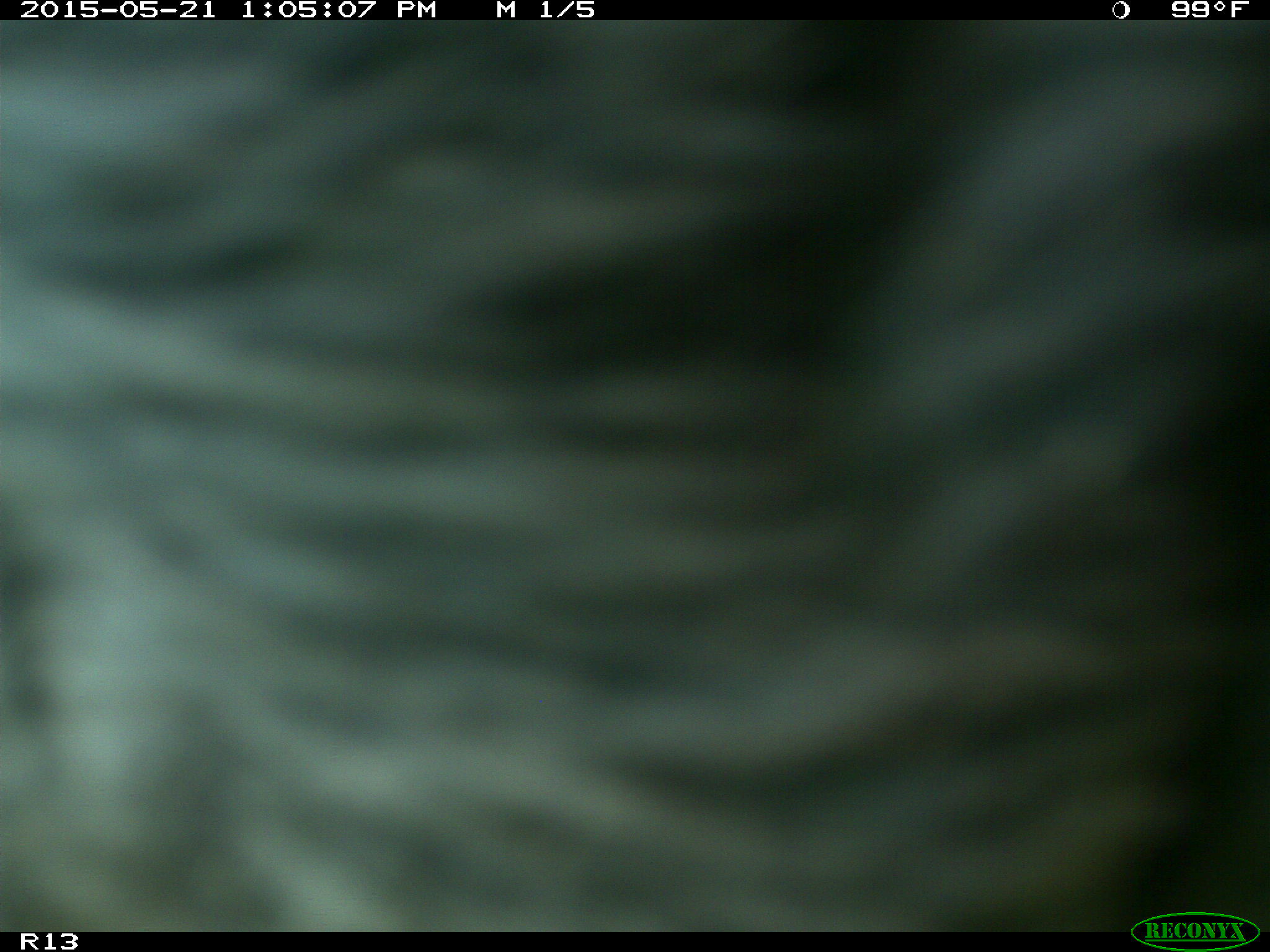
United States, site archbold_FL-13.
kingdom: Animalia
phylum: Chordata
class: Mammalia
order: Artiodactyla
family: Bovidae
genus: Bos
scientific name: Bos taurus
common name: domestic cow